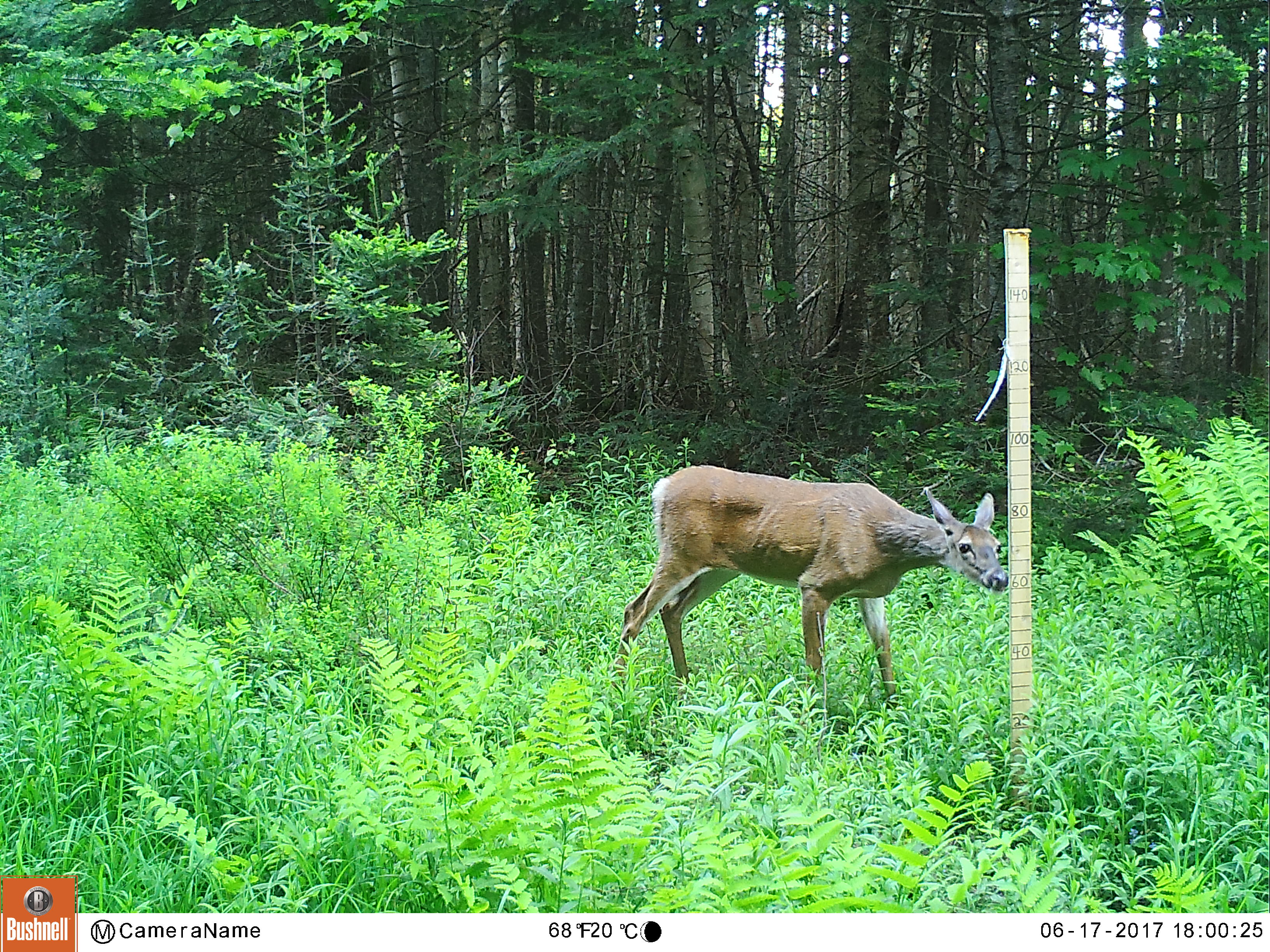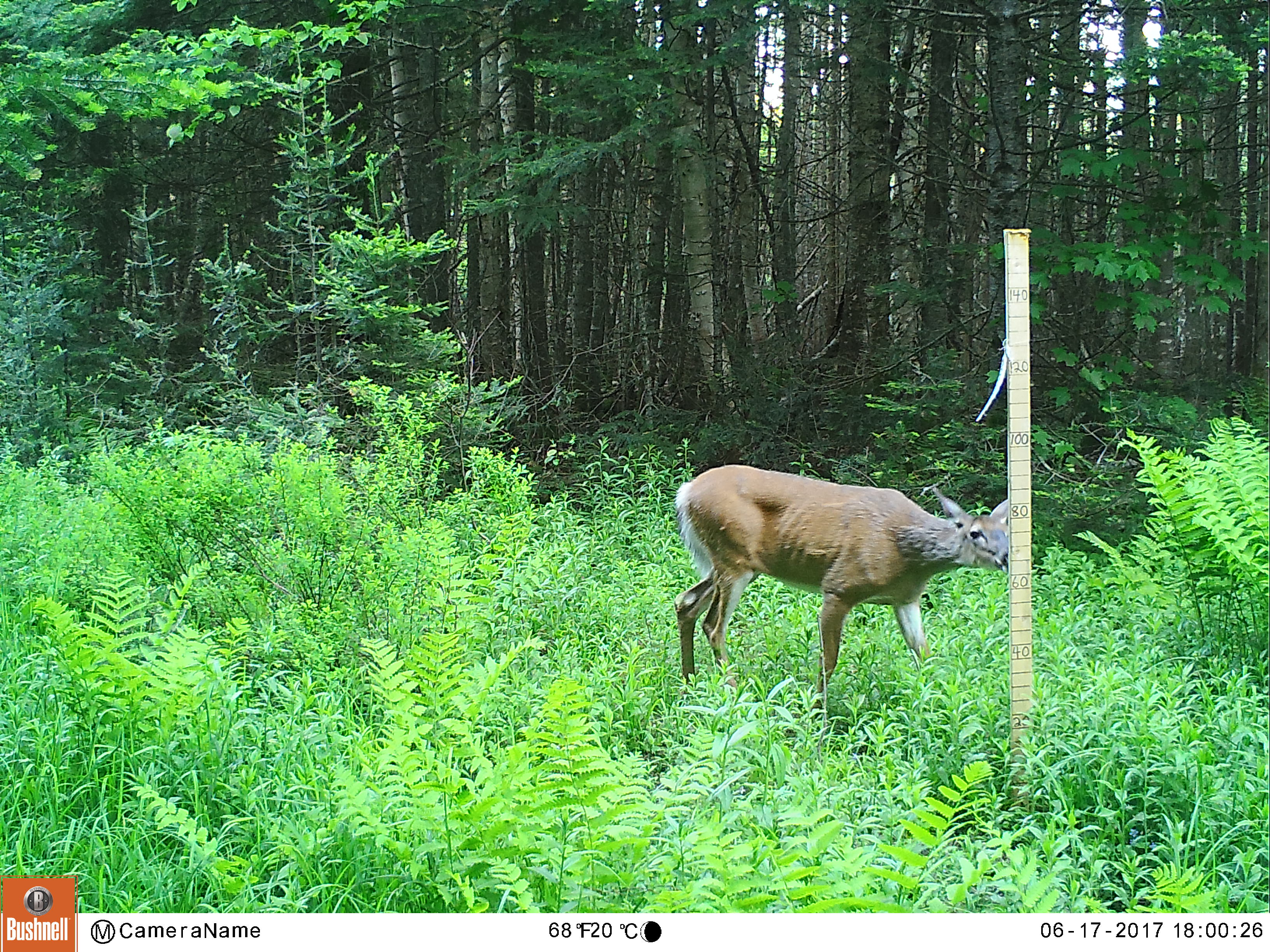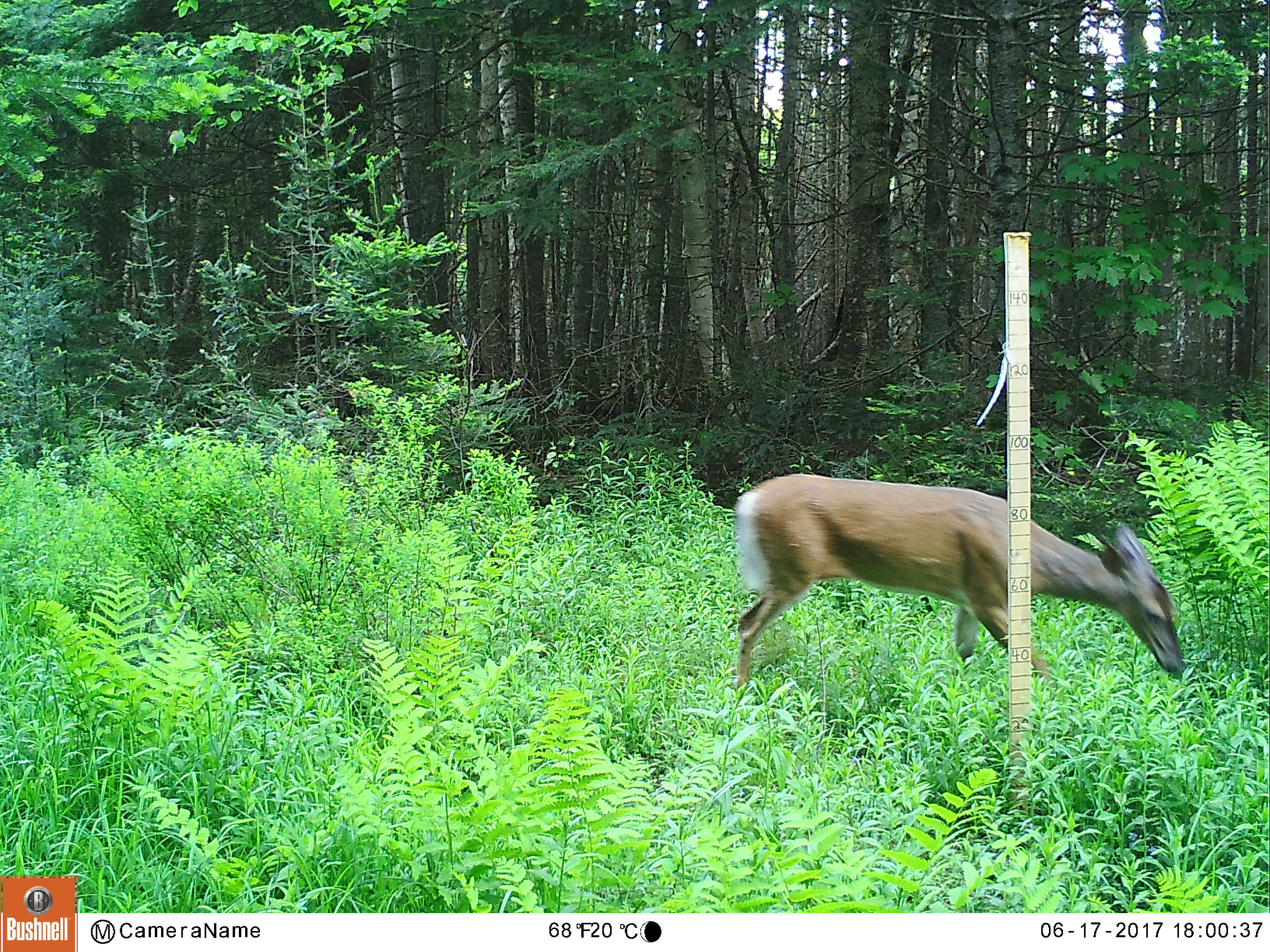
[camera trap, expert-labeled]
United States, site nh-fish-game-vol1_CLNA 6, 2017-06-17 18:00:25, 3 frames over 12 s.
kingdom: Animalia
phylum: Chordata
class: Mammalia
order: Artiodactyla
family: Cervidae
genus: Odocoileus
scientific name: Odocoileus virginianus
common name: white-tailed deer